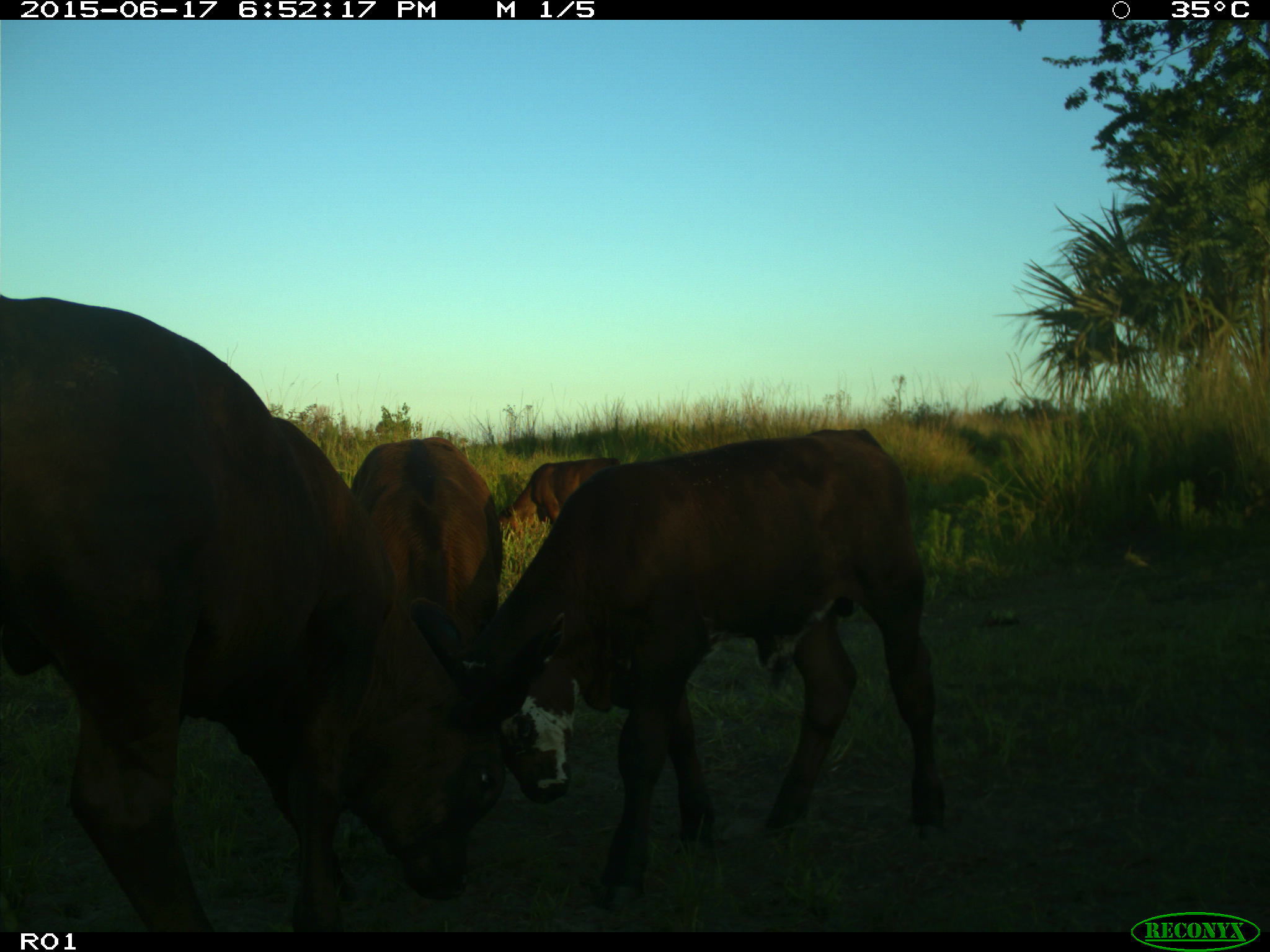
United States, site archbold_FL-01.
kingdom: Animalia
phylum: Chordata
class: Mammalia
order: Artiodactyla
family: Bovidae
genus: Bos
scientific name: Bos taurus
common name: domestic cow